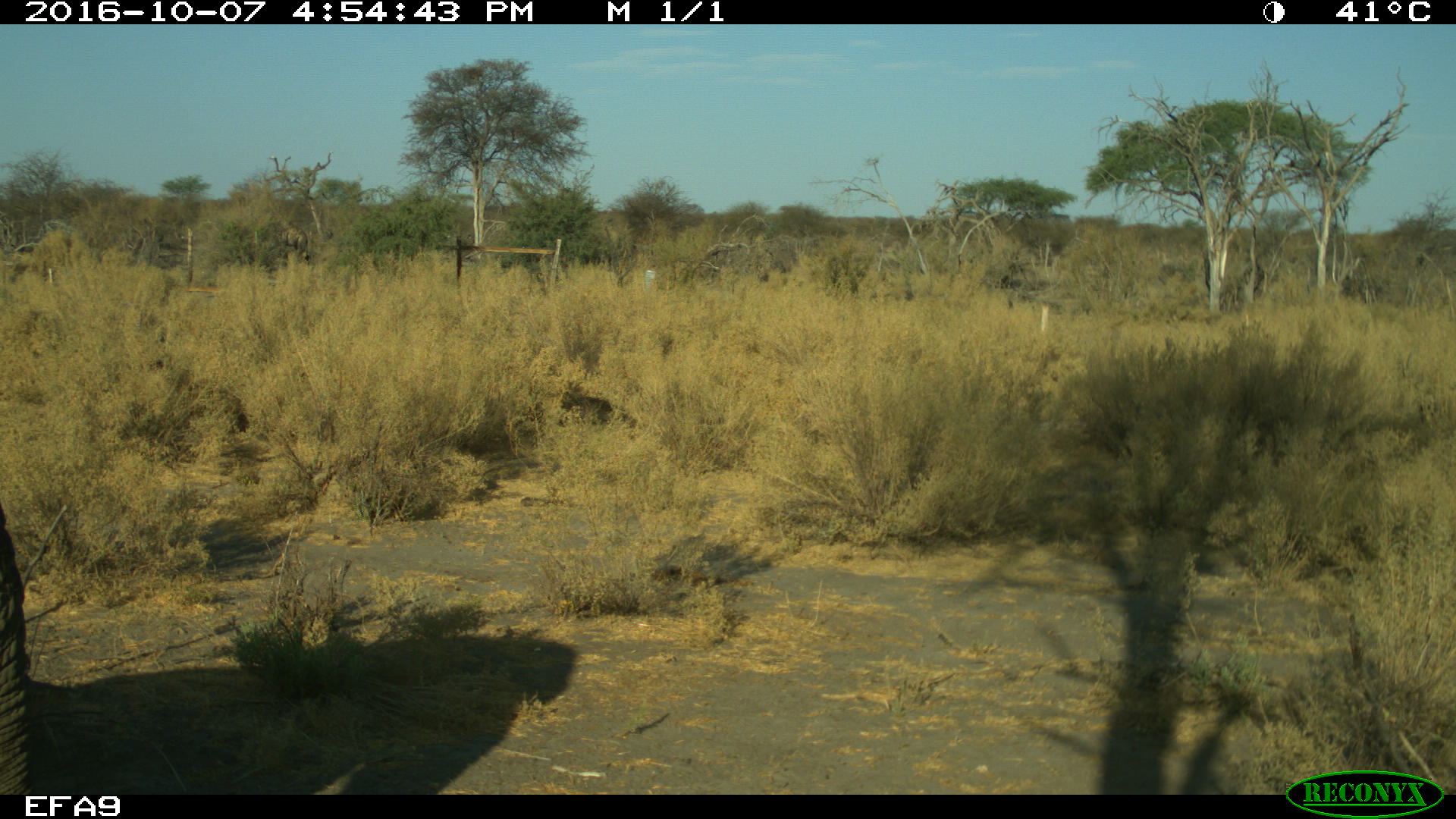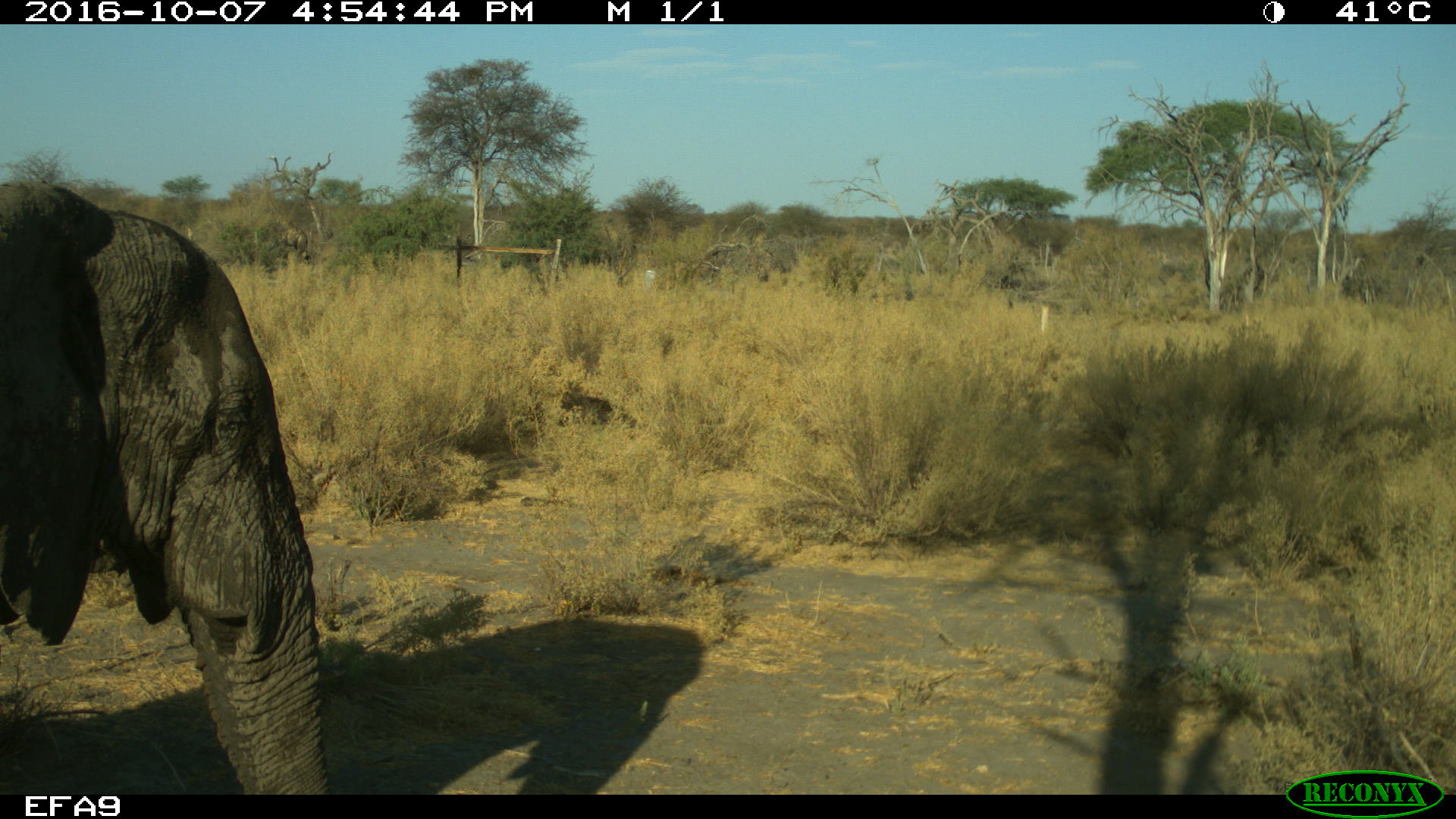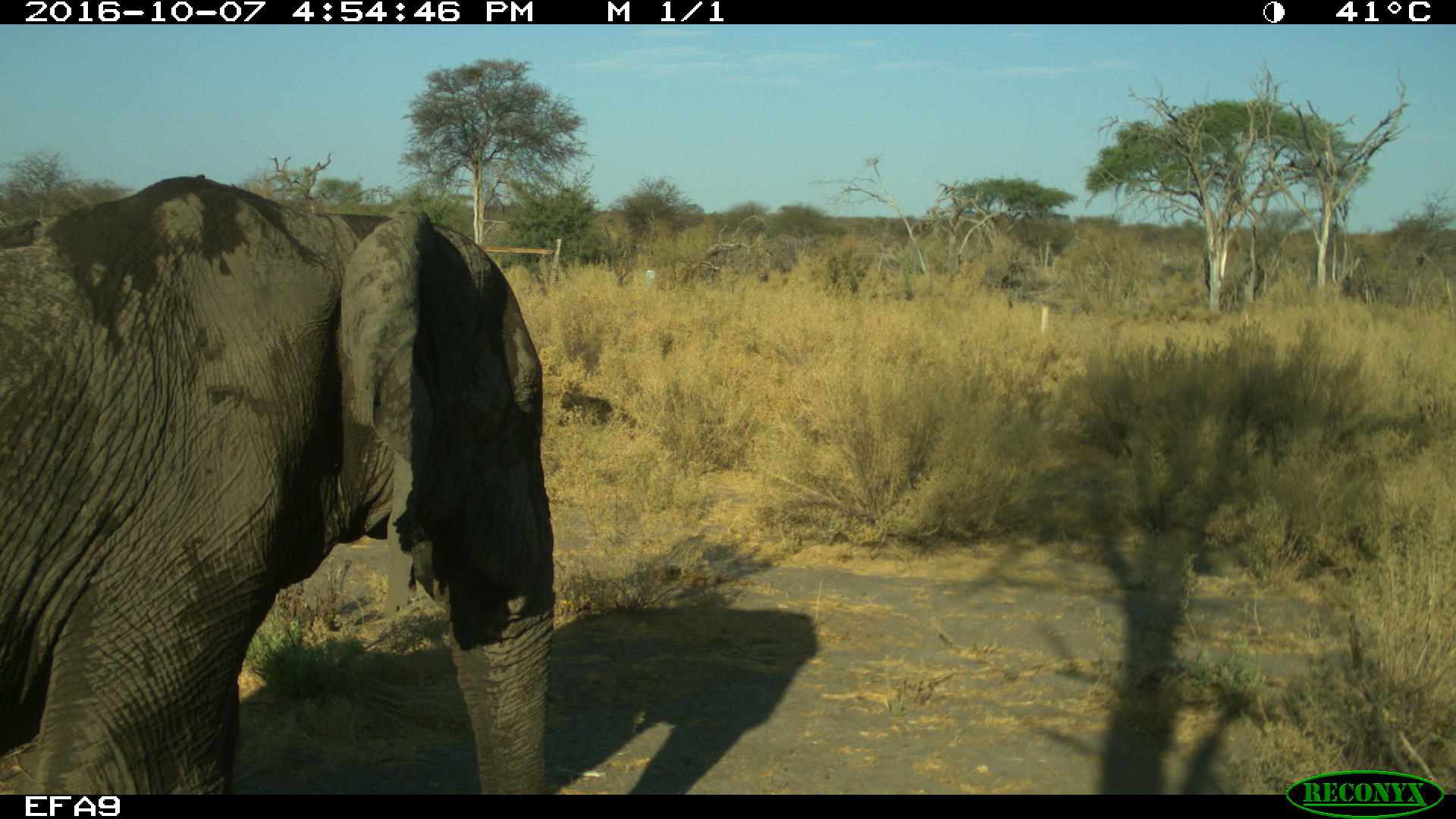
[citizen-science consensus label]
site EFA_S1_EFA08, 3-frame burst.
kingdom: Animalia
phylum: Chordata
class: Mammalia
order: Proboscidea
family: Elephantidae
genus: Loxodonta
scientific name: Loxodonta africana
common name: african bush elephant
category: elephant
Elephant (african bush elephant) (Loxodonta africana), count 1. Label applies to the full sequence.